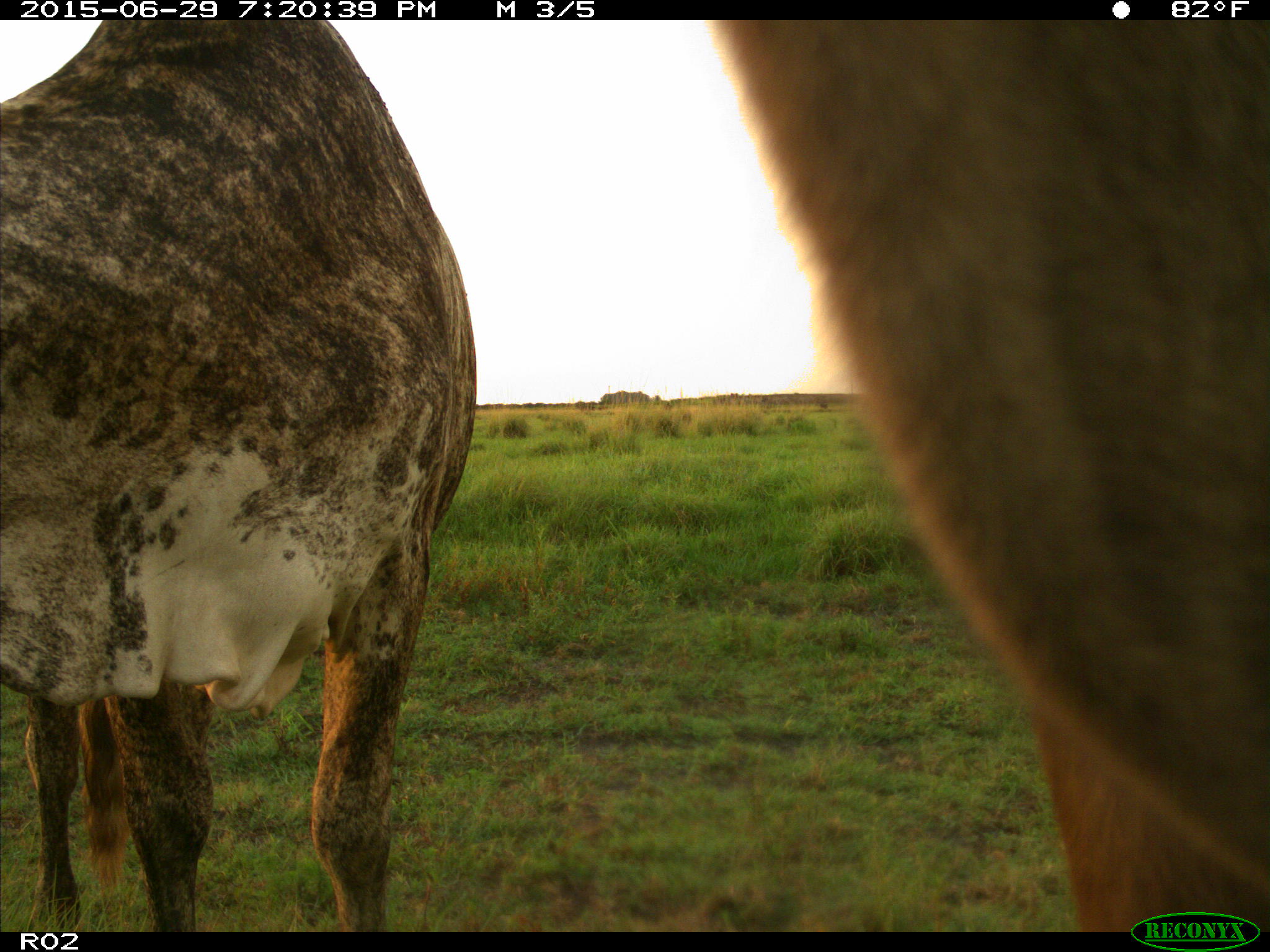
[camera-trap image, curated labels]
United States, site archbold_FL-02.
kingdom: Animalia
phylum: Chordata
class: Mammalia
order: Artiodactyla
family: Bovidae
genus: Bos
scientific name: Bos taurus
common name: domestic cow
Bos taurus (domestic cow).